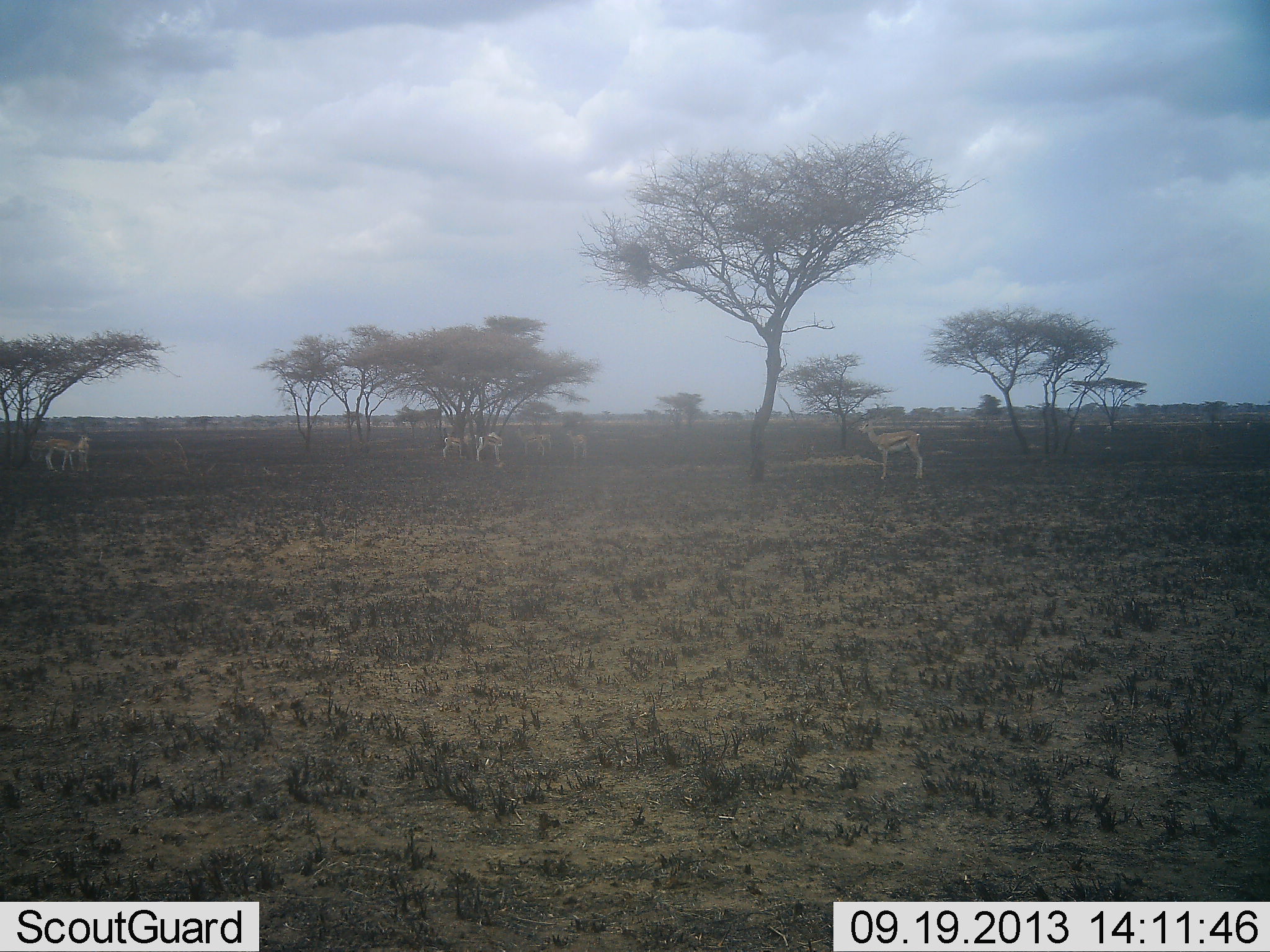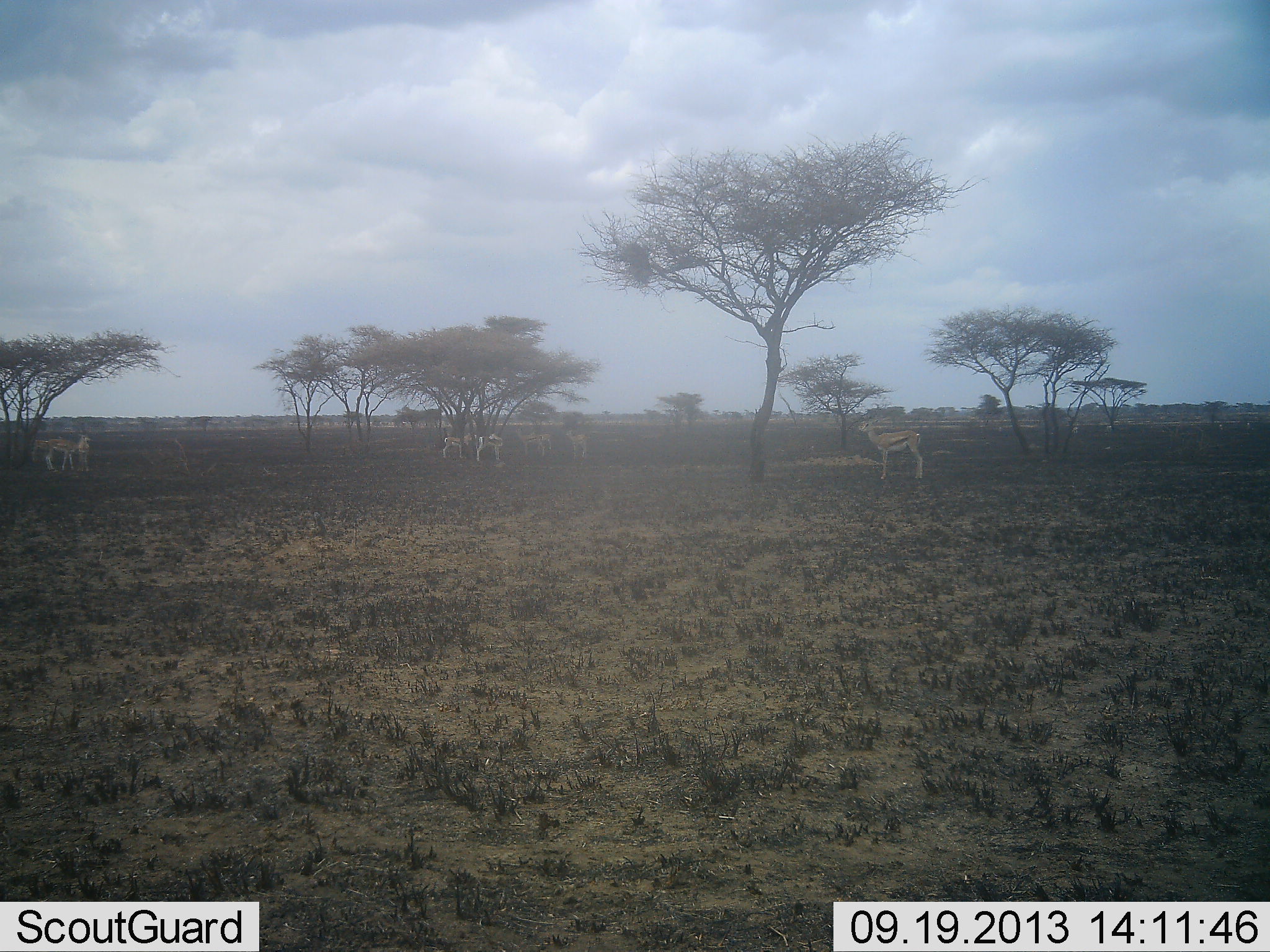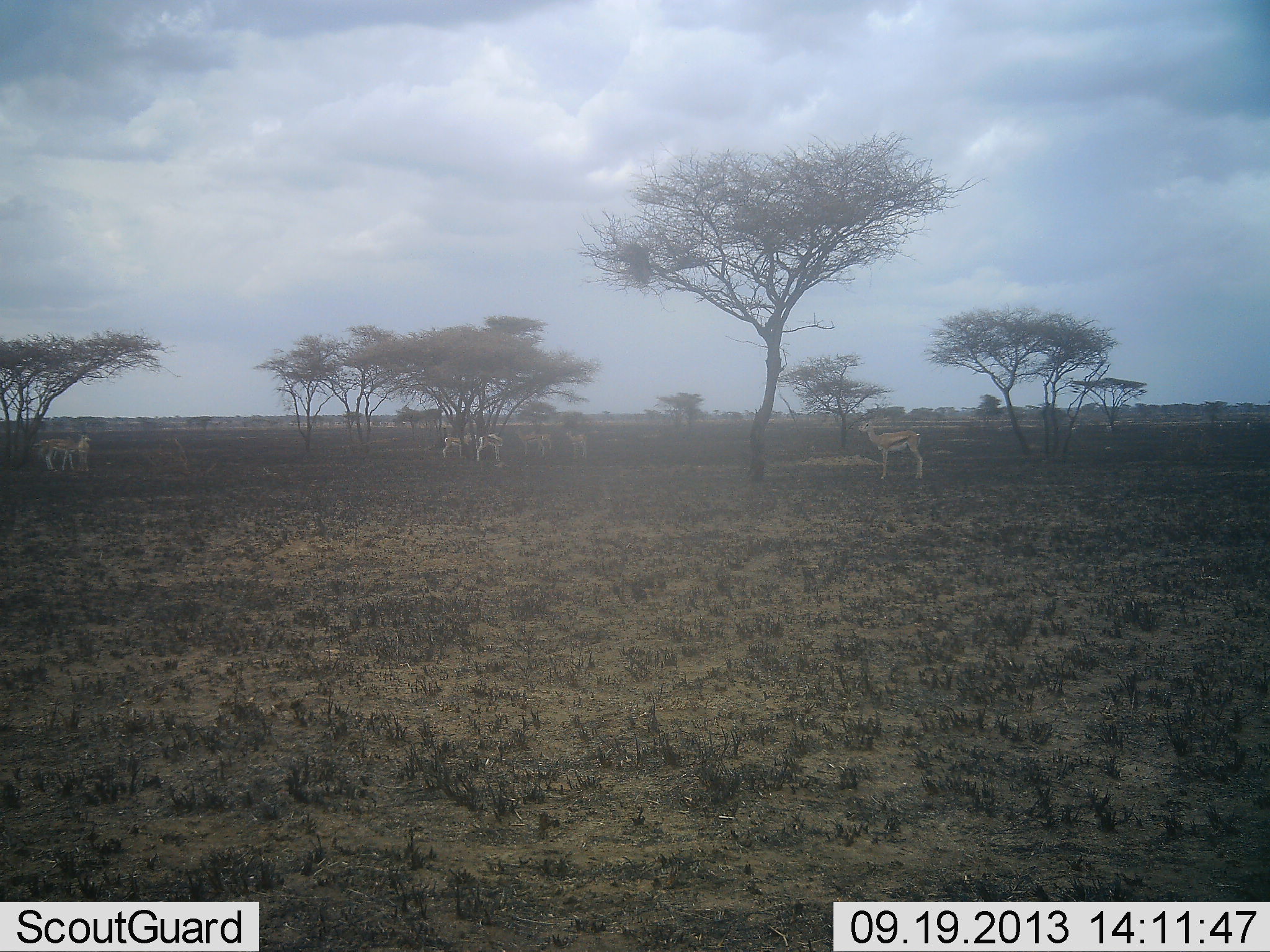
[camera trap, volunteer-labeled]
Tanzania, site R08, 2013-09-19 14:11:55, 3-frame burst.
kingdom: Animalia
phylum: Chordata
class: Mammalia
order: Artiodactyla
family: Bovidae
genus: Eudorcas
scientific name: Eudorcas thomsonii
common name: thomson's gazelle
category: gazellethomsons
Gazellethomsons (thomson's gazelle) (Eudorcas thomsonii), count 7. Behavior (volunteer vote fractions): standing 100%, resting 0%, moving 10%, interacting 10%. Young present (vote fraction): 0%. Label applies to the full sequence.